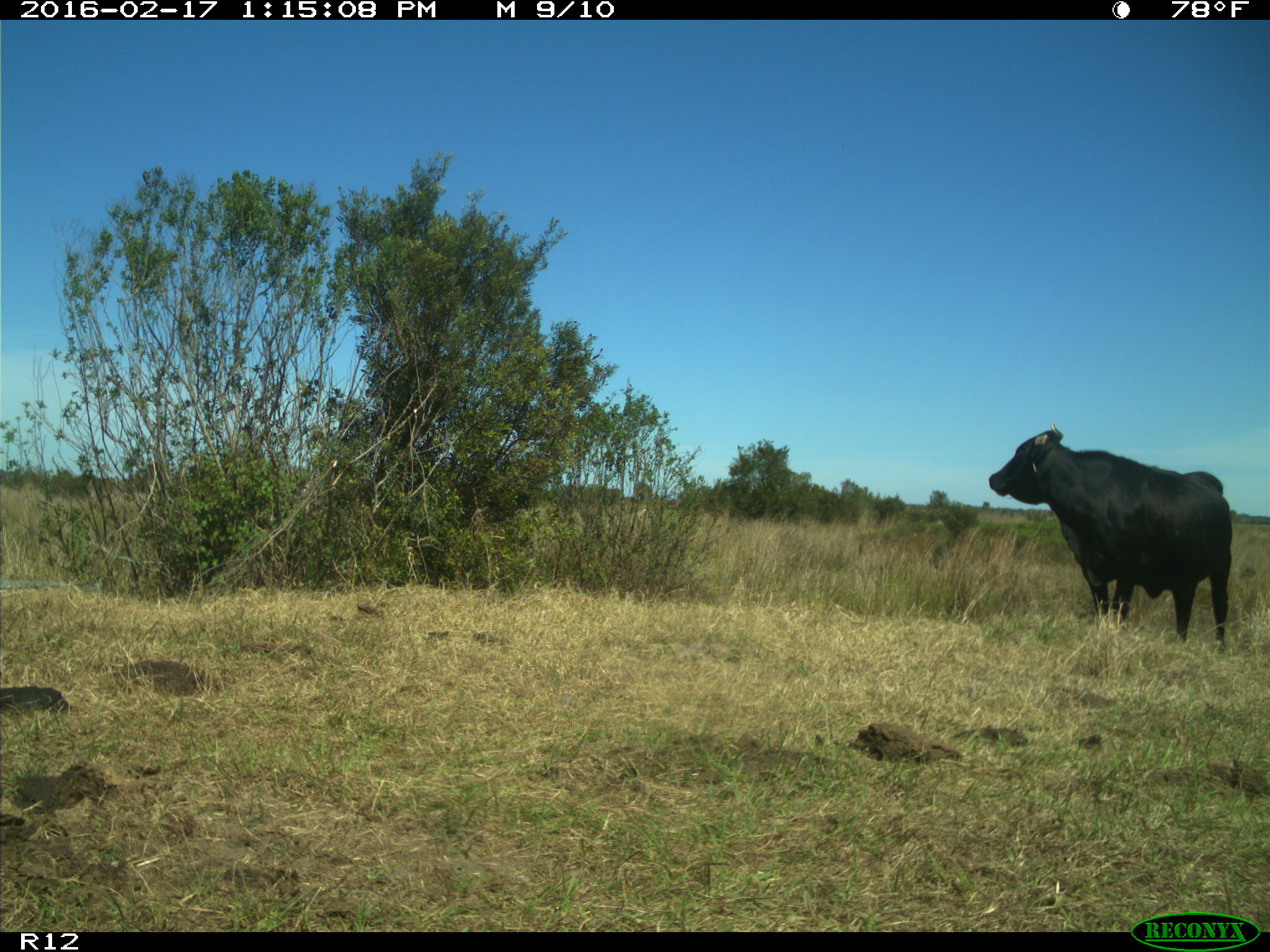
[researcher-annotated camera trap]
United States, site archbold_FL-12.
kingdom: Animalia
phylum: Chordata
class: Mammalia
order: Artiodactyla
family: Bovidae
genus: Bos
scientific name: Bos taurus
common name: domestic cow